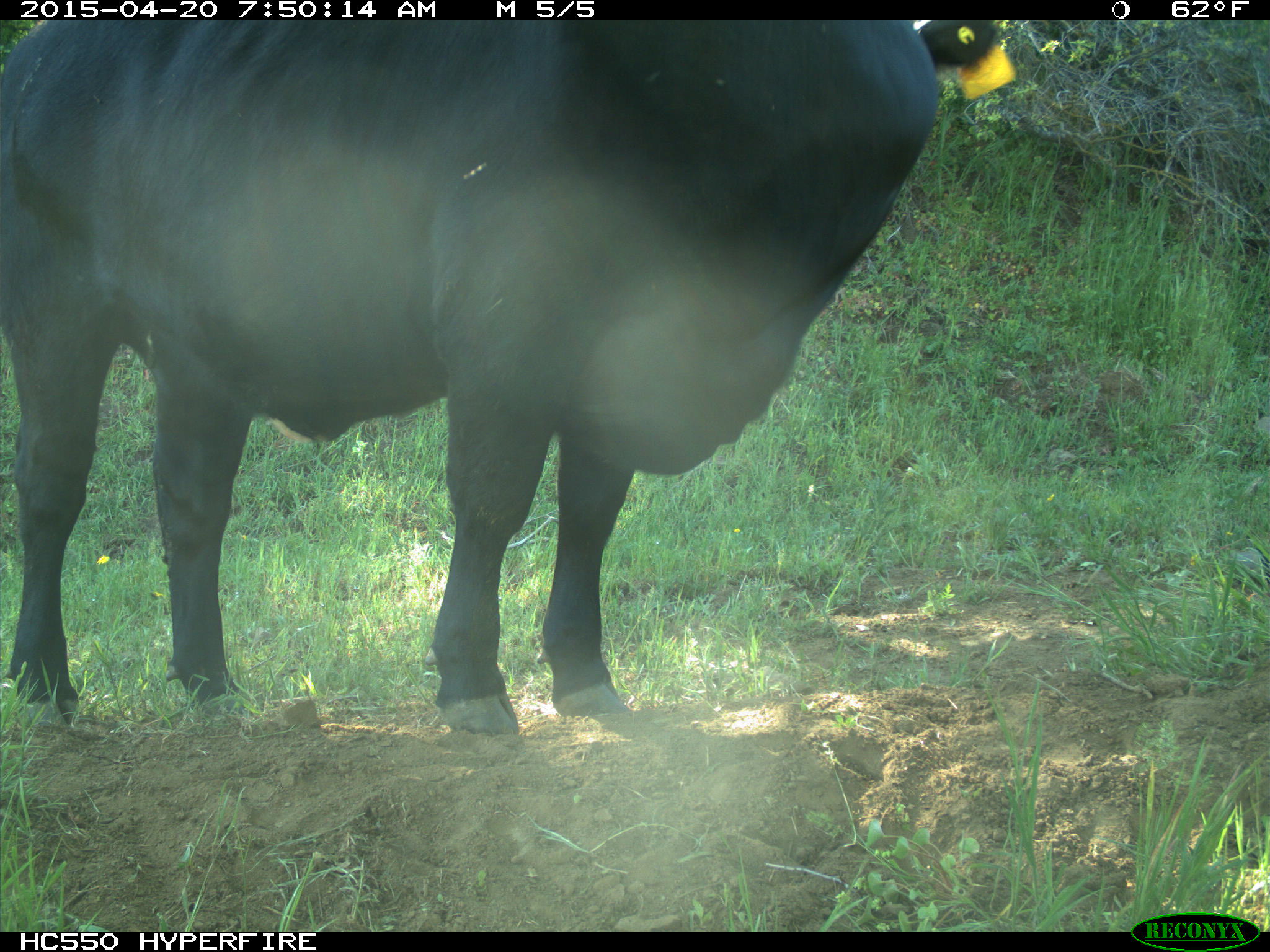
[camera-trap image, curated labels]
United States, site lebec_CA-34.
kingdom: Animalia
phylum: Chordata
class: Mammalia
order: Artiodactyla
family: Bovidae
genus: Bos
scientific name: Bos taurus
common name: domestic cow